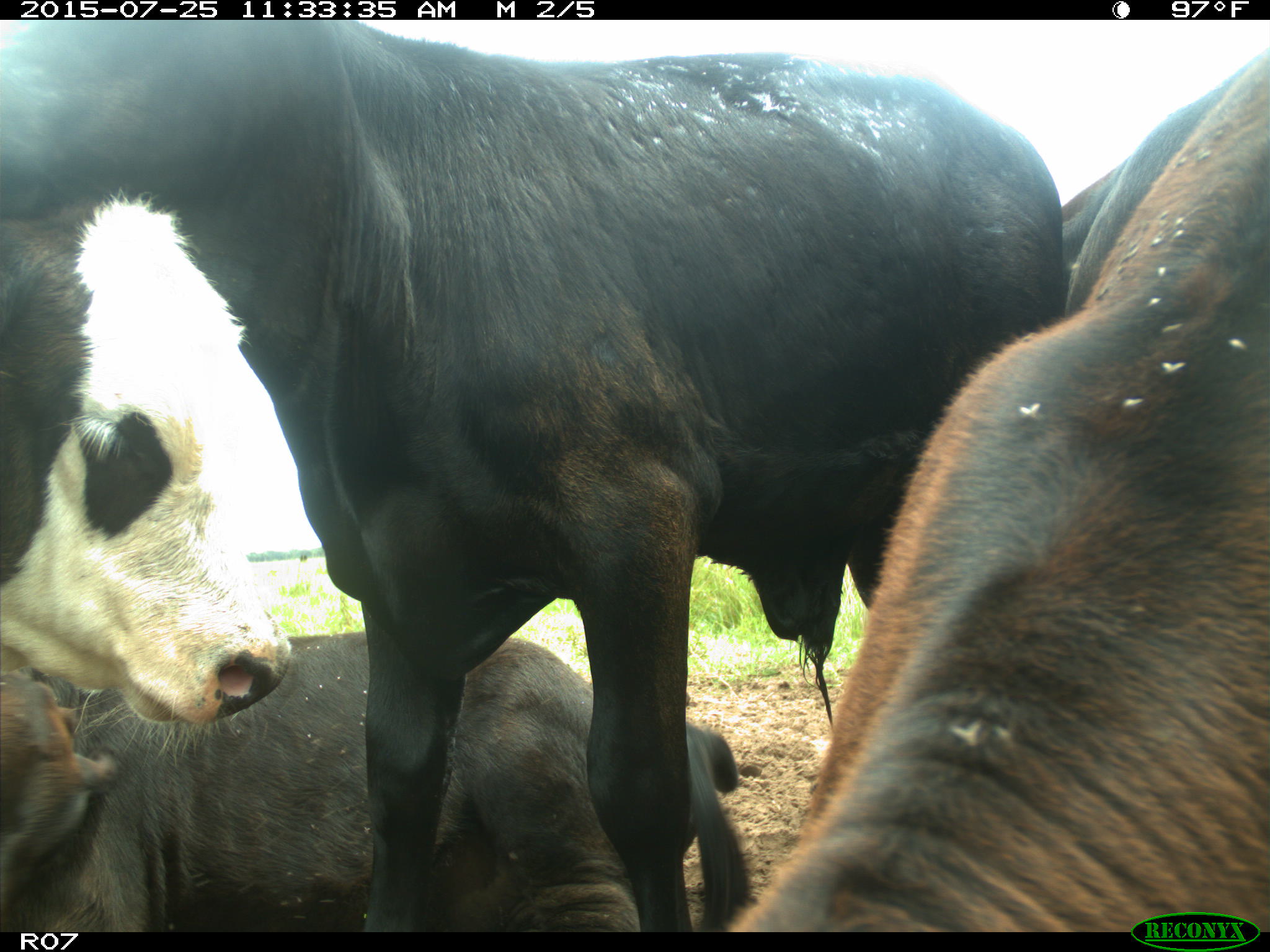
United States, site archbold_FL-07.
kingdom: Animalia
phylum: Chordata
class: Mammalia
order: Artiodactyla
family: Bovidae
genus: Bos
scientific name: Bos taurus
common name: domestic cow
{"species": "Bos taurus (domestic cow)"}